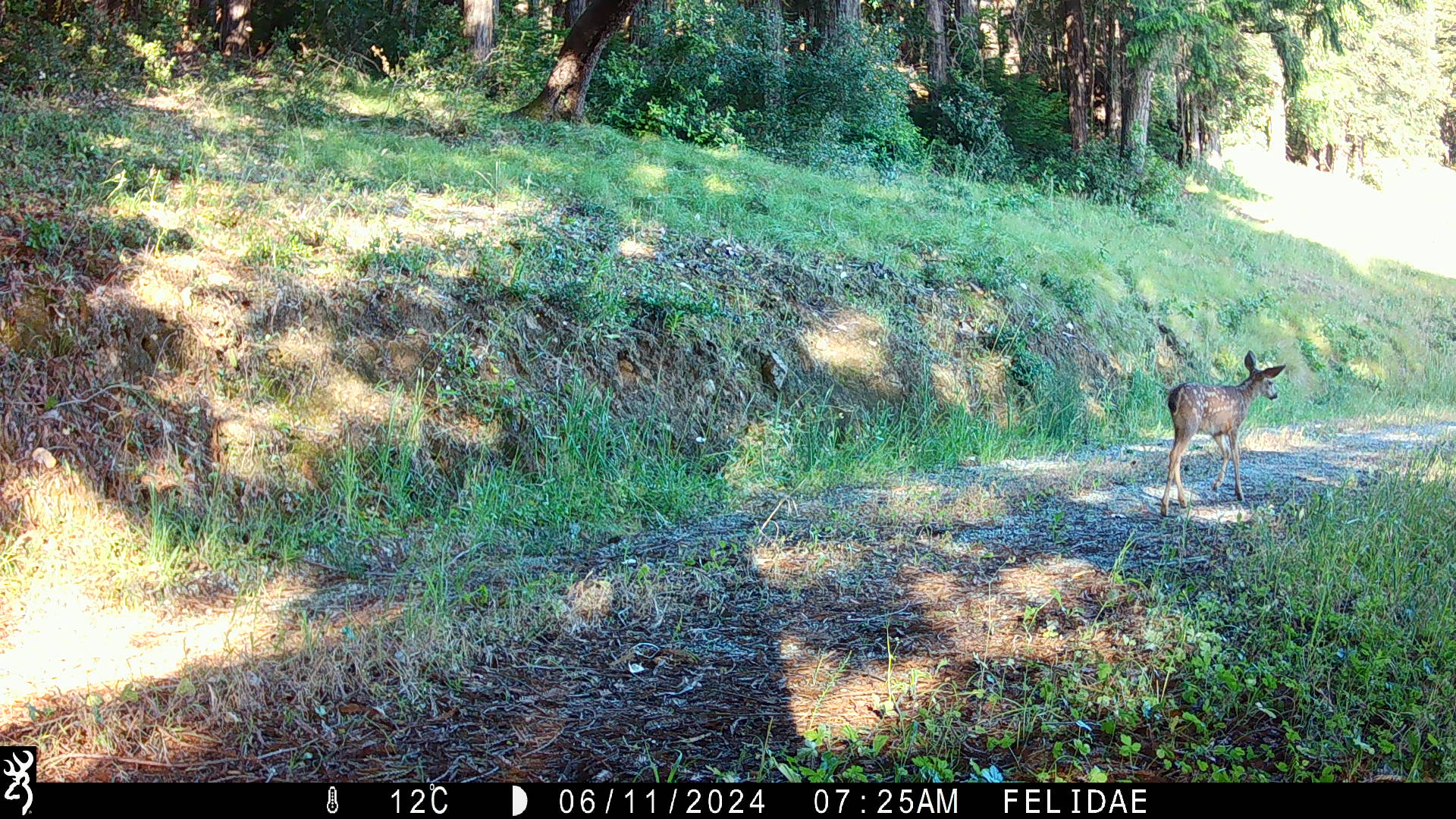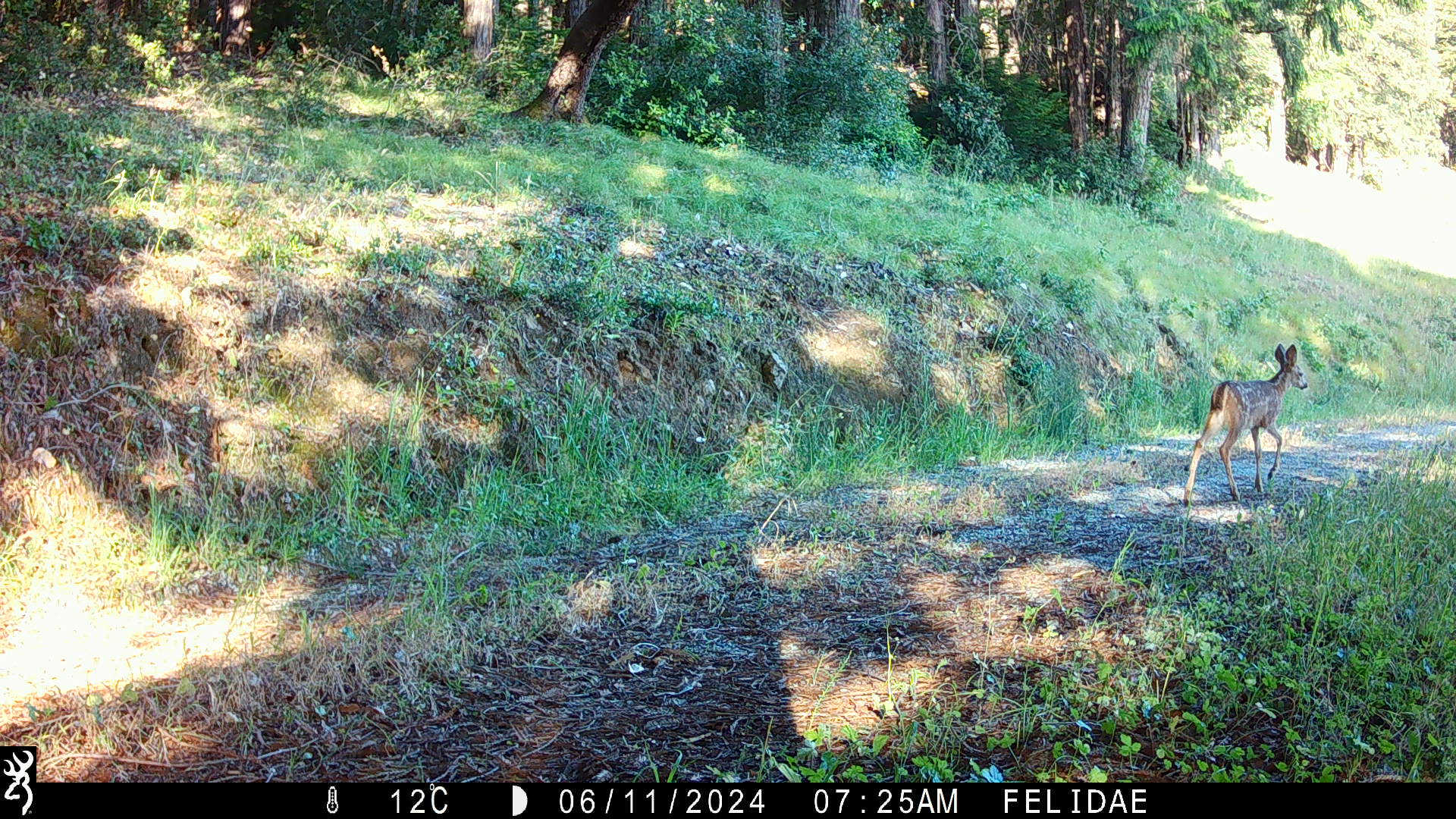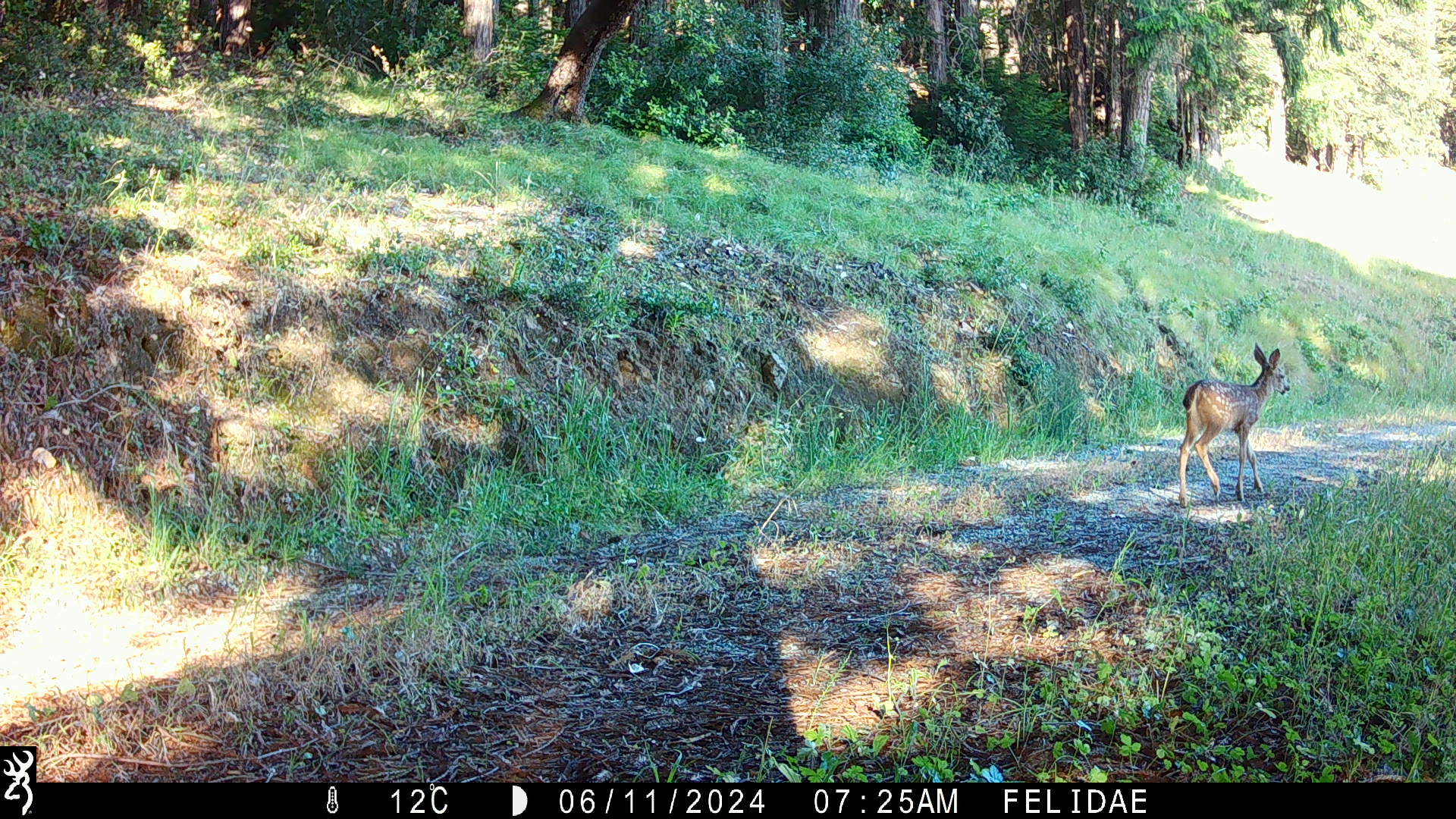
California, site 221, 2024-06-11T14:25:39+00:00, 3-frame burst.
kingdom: Animalia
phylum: Chordata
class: Mammalia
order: Artiodactyla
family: Cervidae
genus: Odocoileus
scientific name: Odocoileus hemionus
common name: mule deer